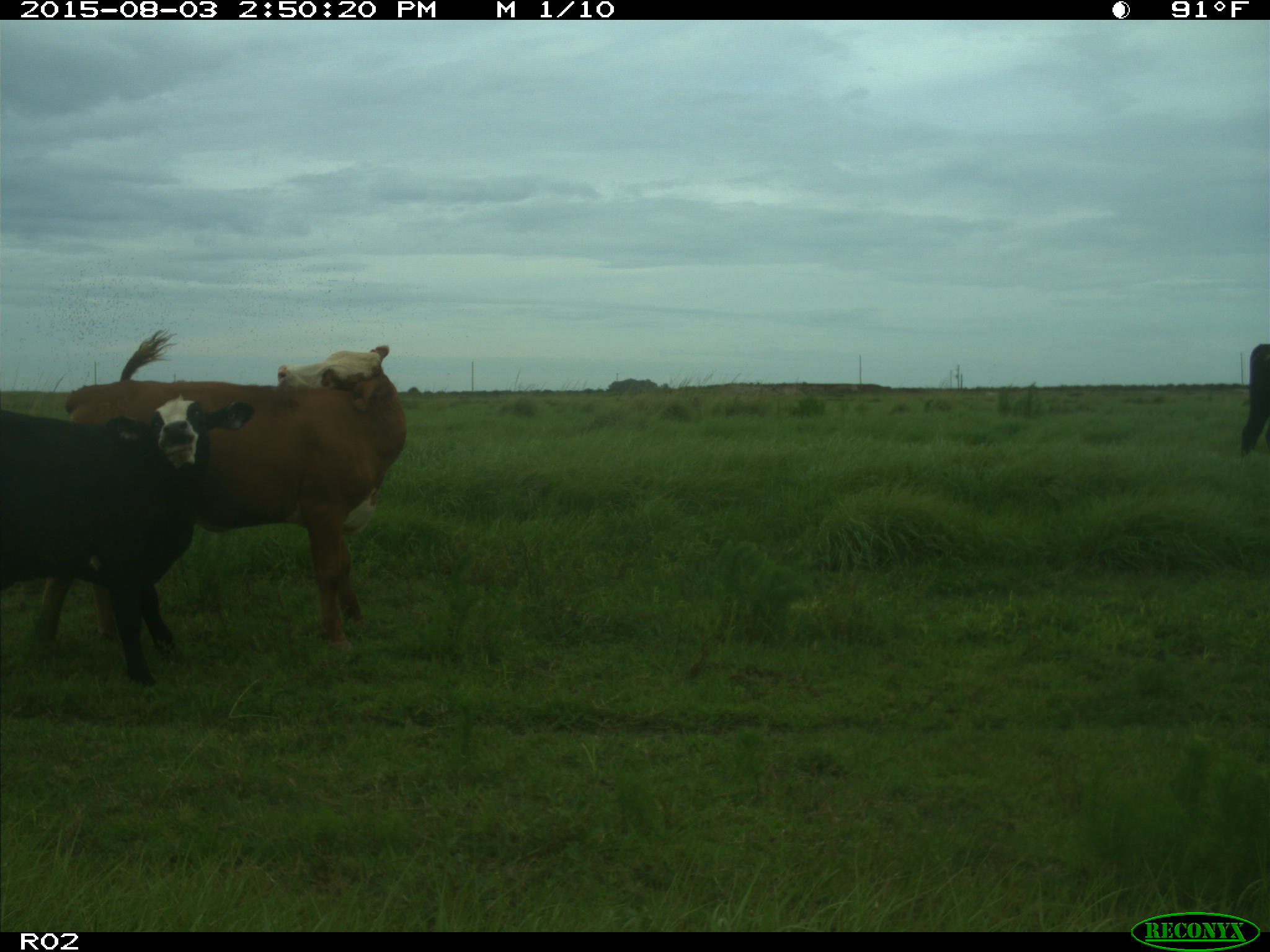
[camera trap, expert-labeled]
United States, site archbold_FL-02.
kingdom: Animalia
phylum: Chordata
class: Mammalia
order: Artiodactyla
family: Bovidae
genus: Bos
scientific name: Bos taurus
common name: domestic cow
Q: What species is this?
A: Bos taurus (domestic cow).